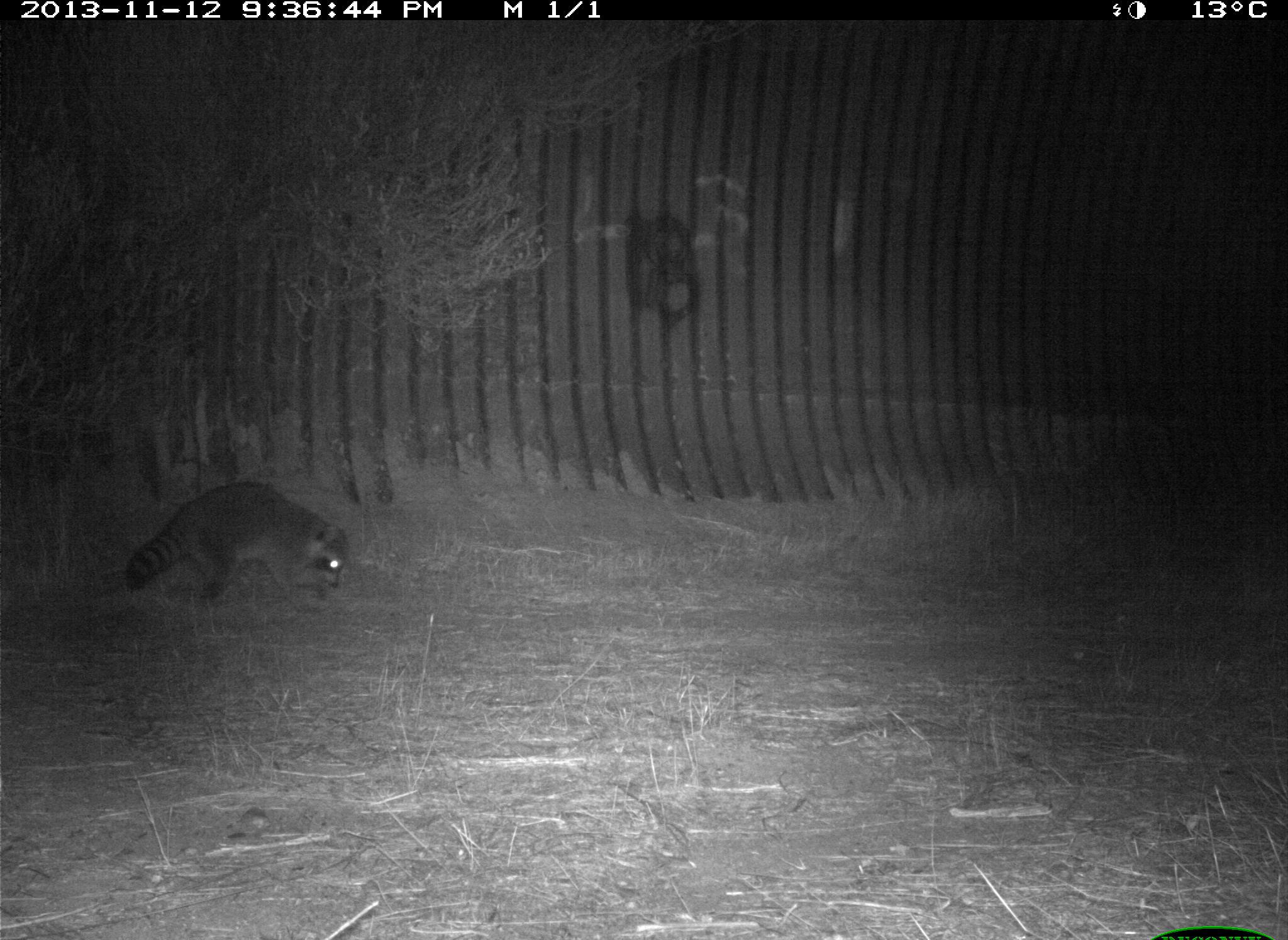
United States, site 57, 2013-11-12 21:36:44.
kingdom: Animalia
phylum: Chordata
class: Mammalia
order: Carnivora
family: Procyonidae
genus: Procyon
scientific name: Procyon lotor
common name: raccoon